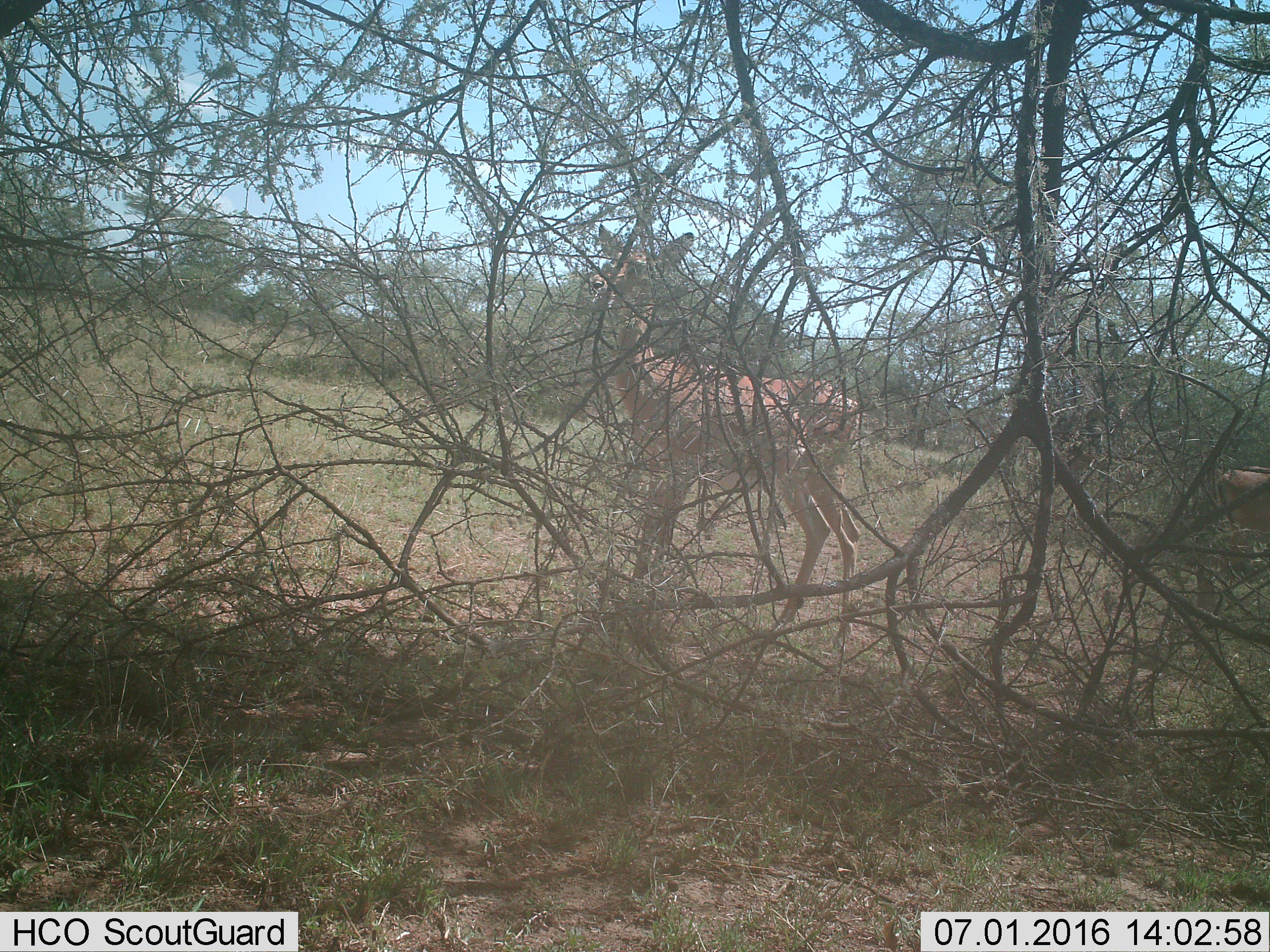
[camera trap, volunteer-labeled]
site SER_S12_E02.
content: unidentified animal